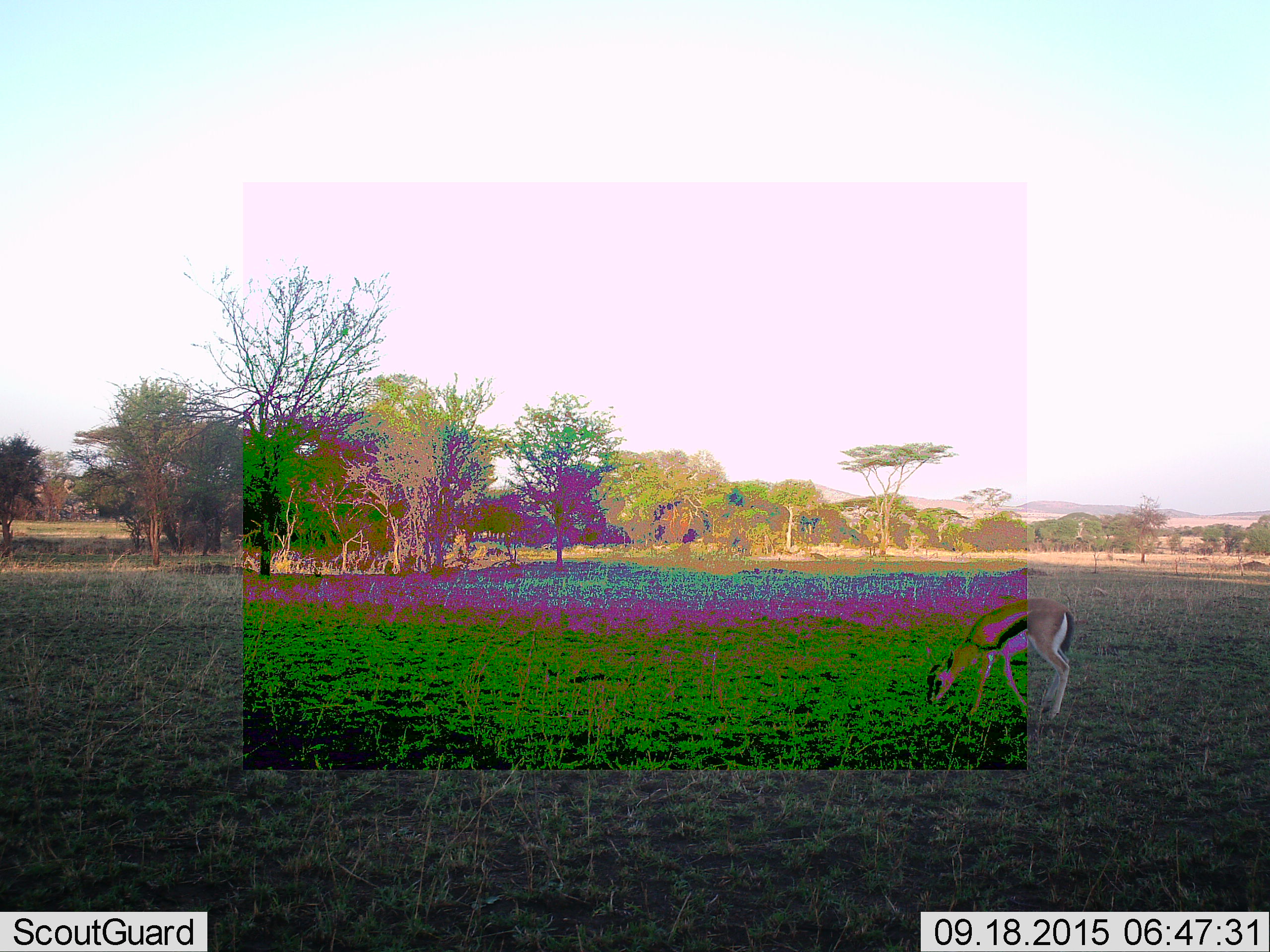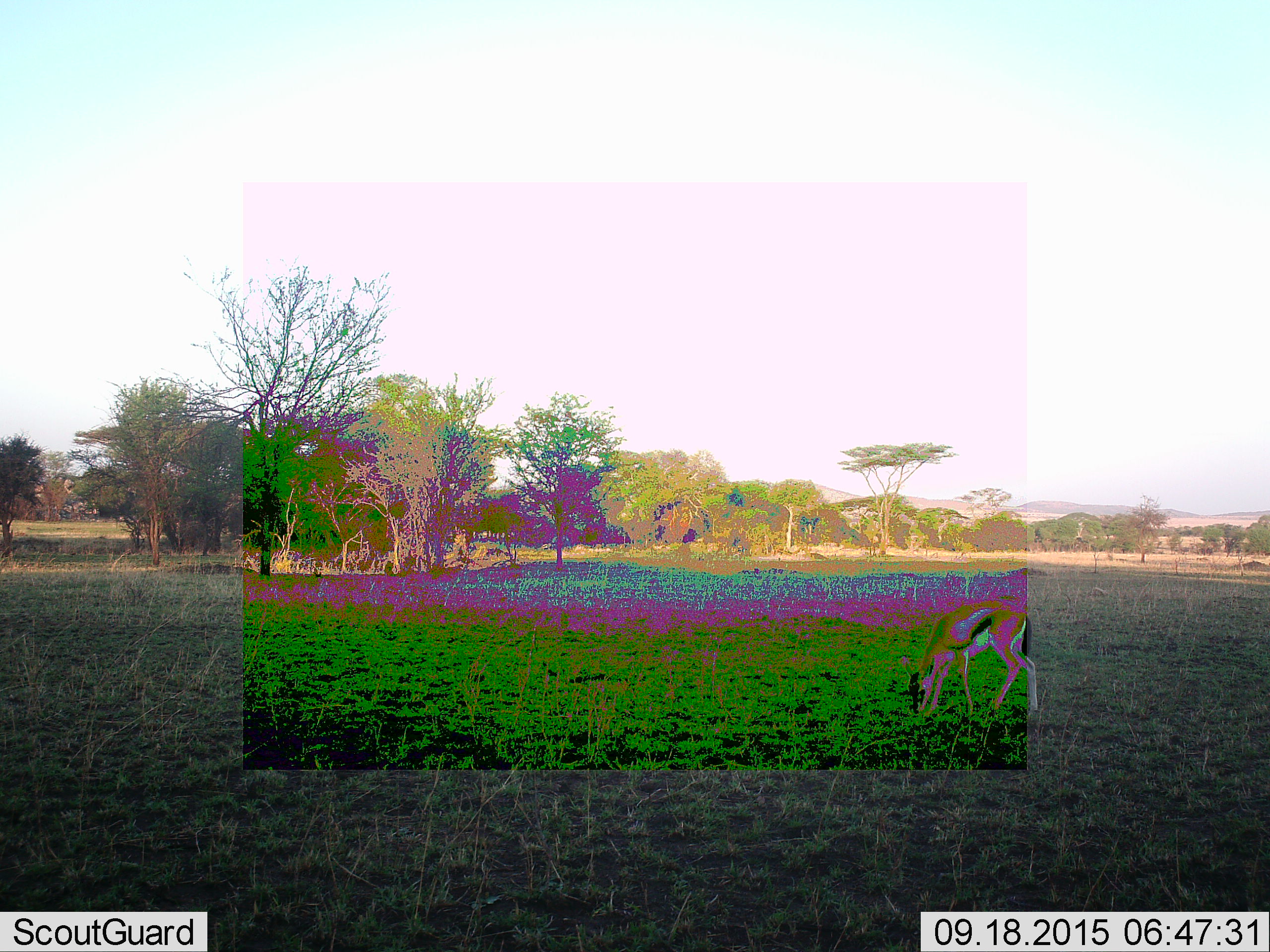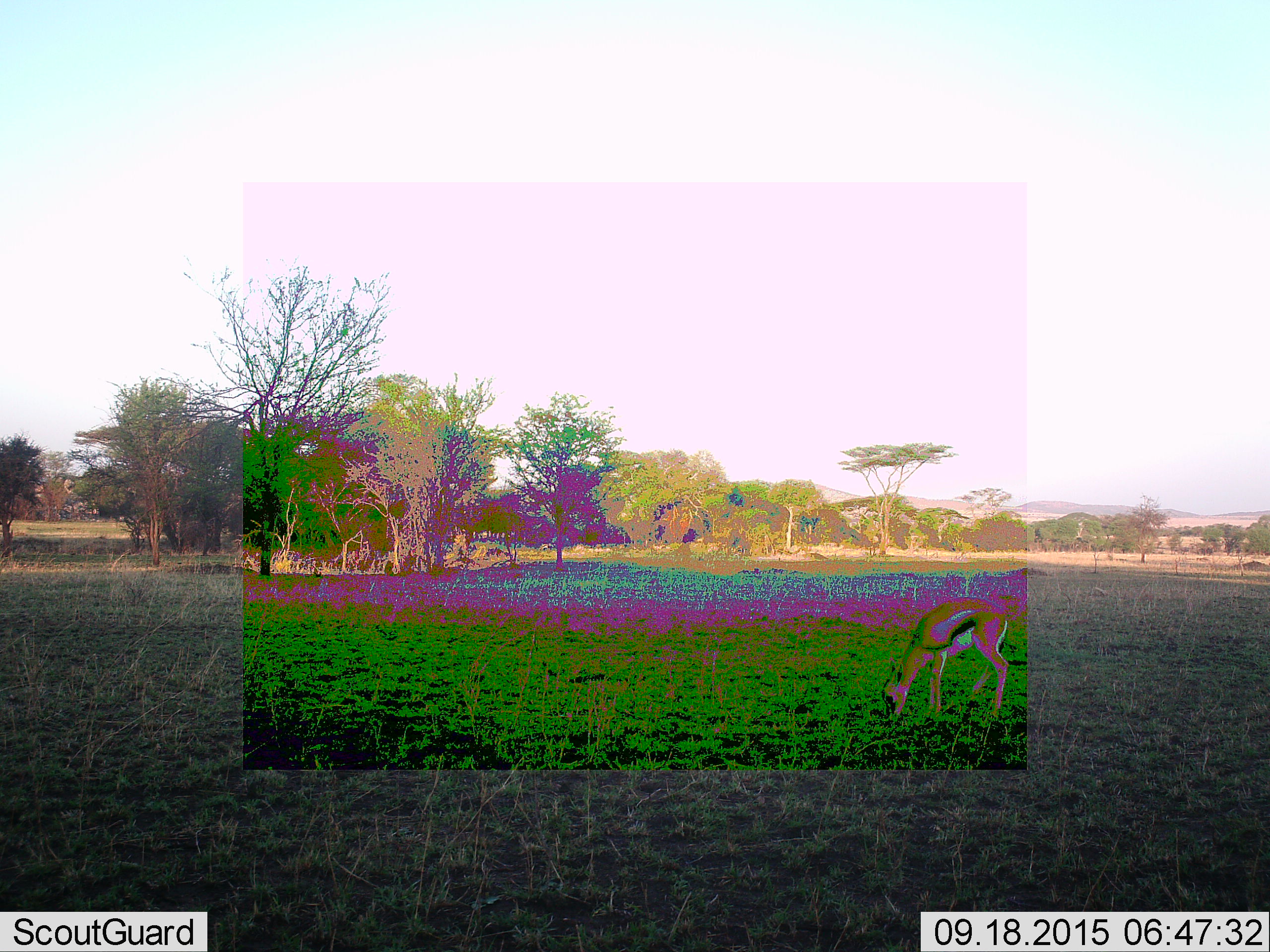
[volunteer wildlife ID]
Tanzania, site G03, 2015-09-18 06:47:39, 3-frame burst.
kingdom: Animalia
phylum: Chordata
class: Mammalia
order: Artiodactyla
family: Bovidae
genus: Eudorcas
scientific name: Eudorcas thomsonii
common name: thomson's gazelle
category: gazellethomsons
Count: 1.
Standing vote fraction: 11%.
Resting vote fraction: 0%.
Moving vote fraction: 39%.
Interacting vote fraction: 0%.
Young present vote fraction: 11%.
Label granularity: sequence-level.